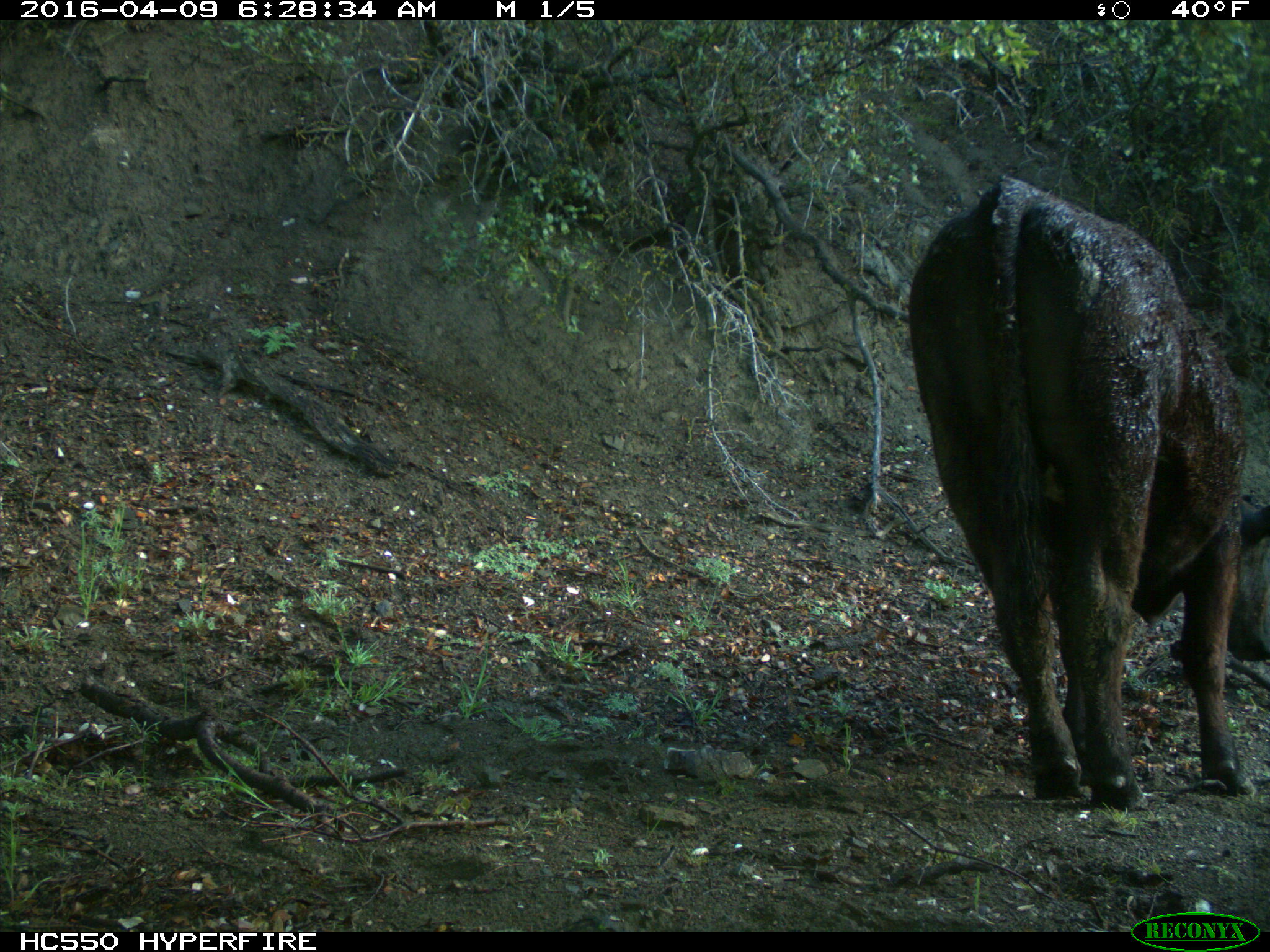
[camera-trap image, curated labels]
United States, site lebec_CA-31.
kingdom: Animalia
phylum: Chordata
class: Mammalia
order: Artiodactyla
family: Bovidae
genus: Bos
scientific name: Bos taurus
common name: domestic cow